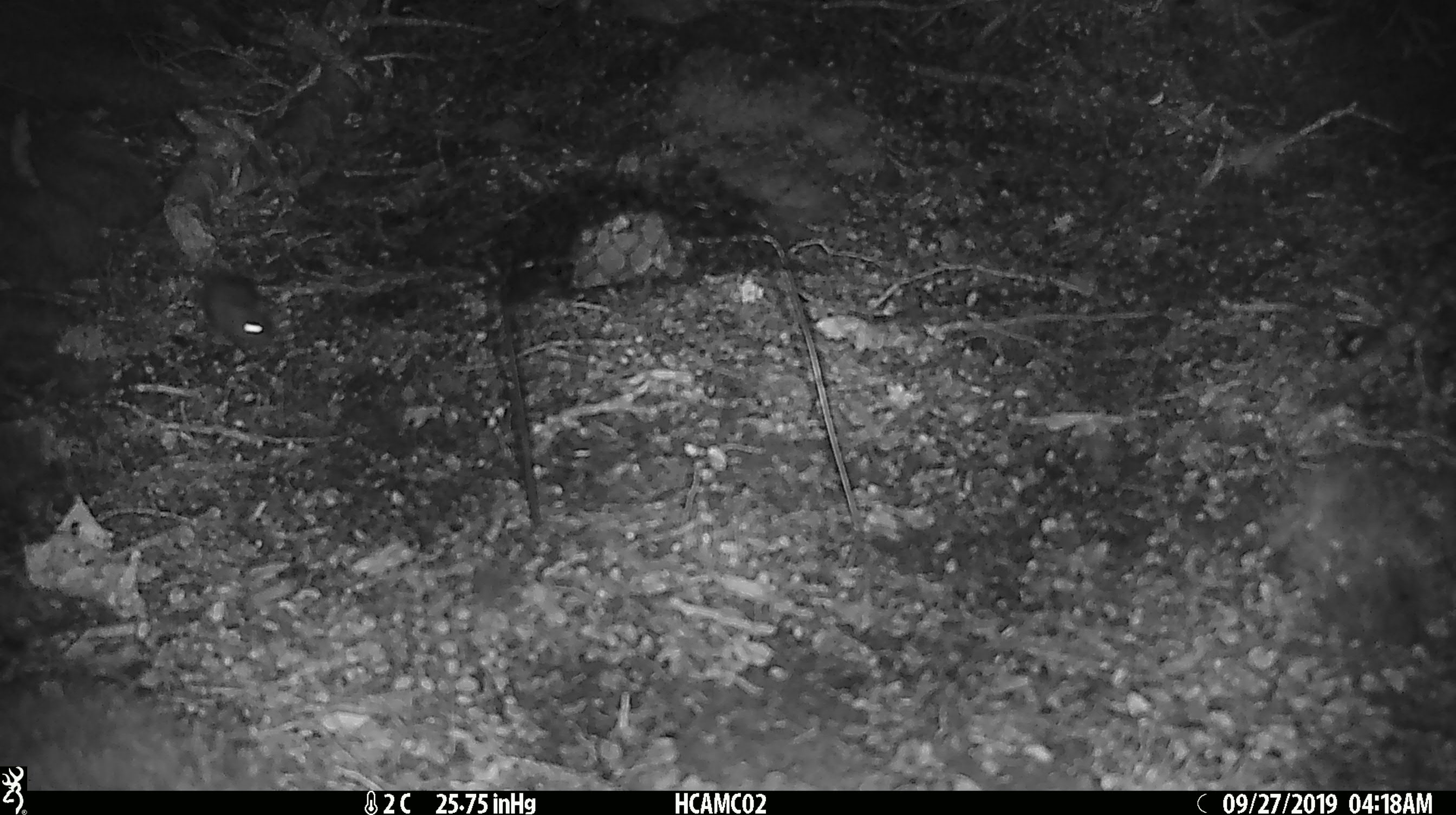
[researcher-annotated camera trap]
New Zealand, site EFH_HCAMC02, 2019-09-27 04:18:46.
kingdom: Animalia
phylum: Chordata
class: Mammalia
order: Rodentia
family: Muridae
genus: Mus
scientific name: Mus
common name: mouse